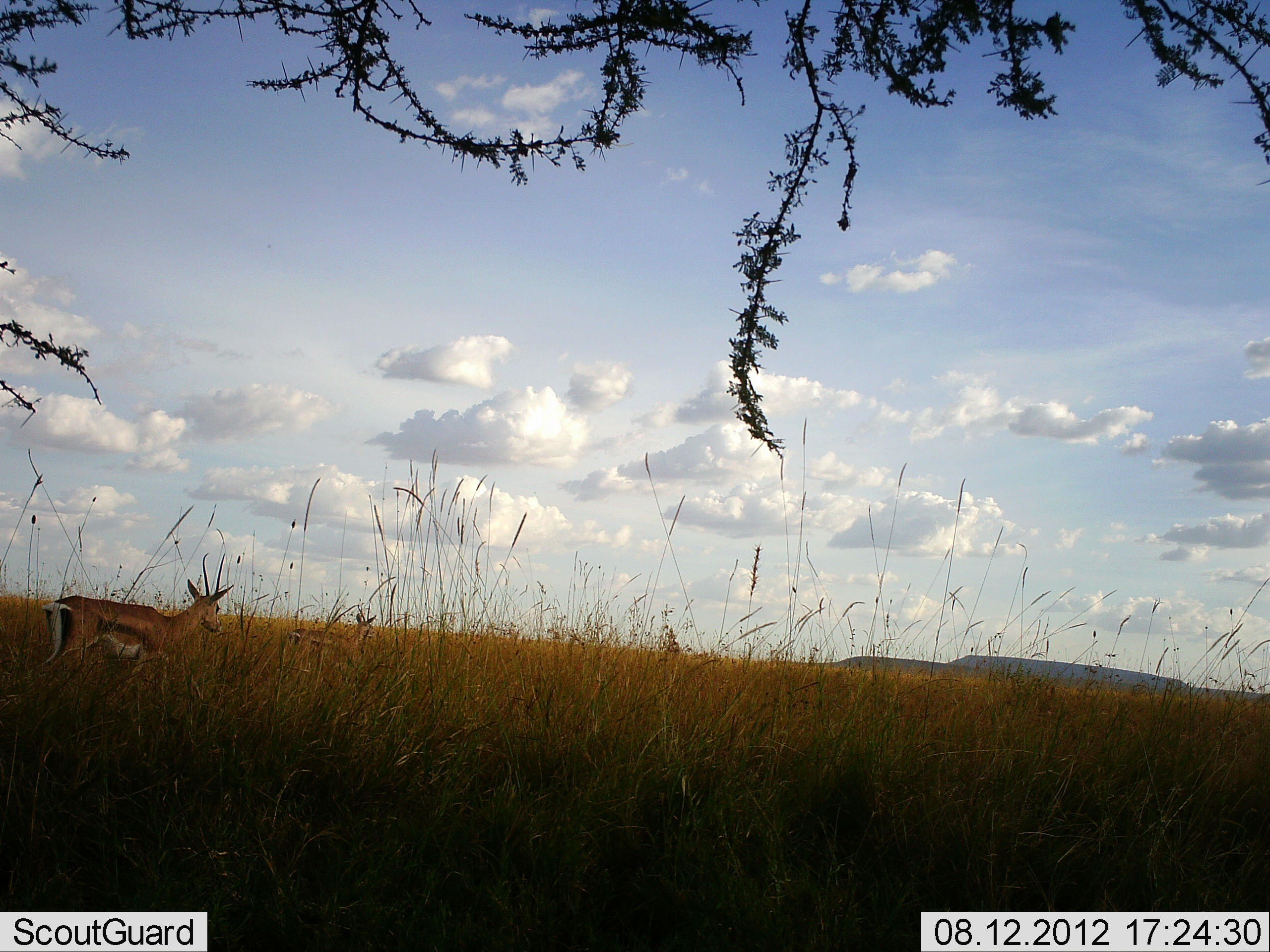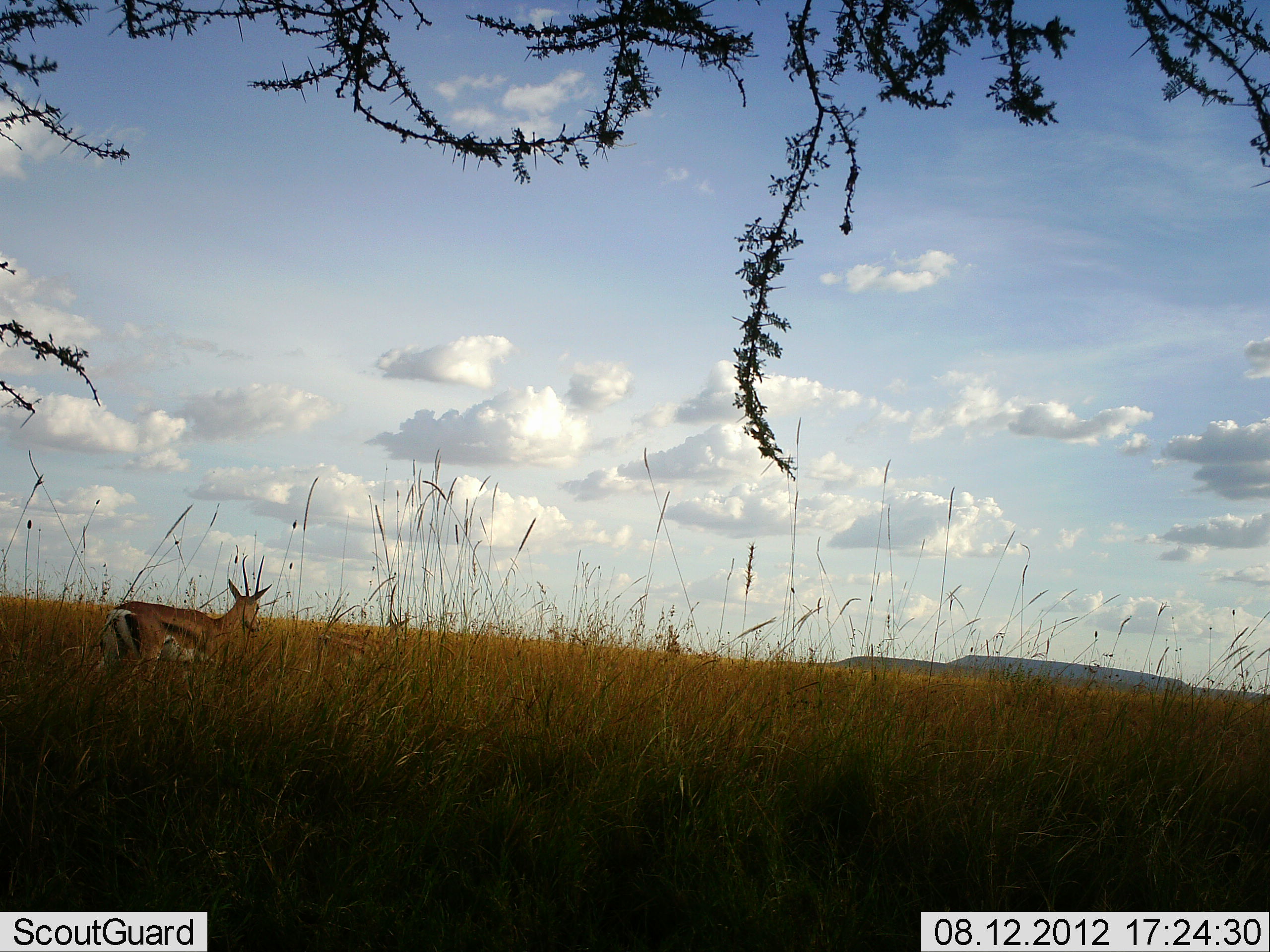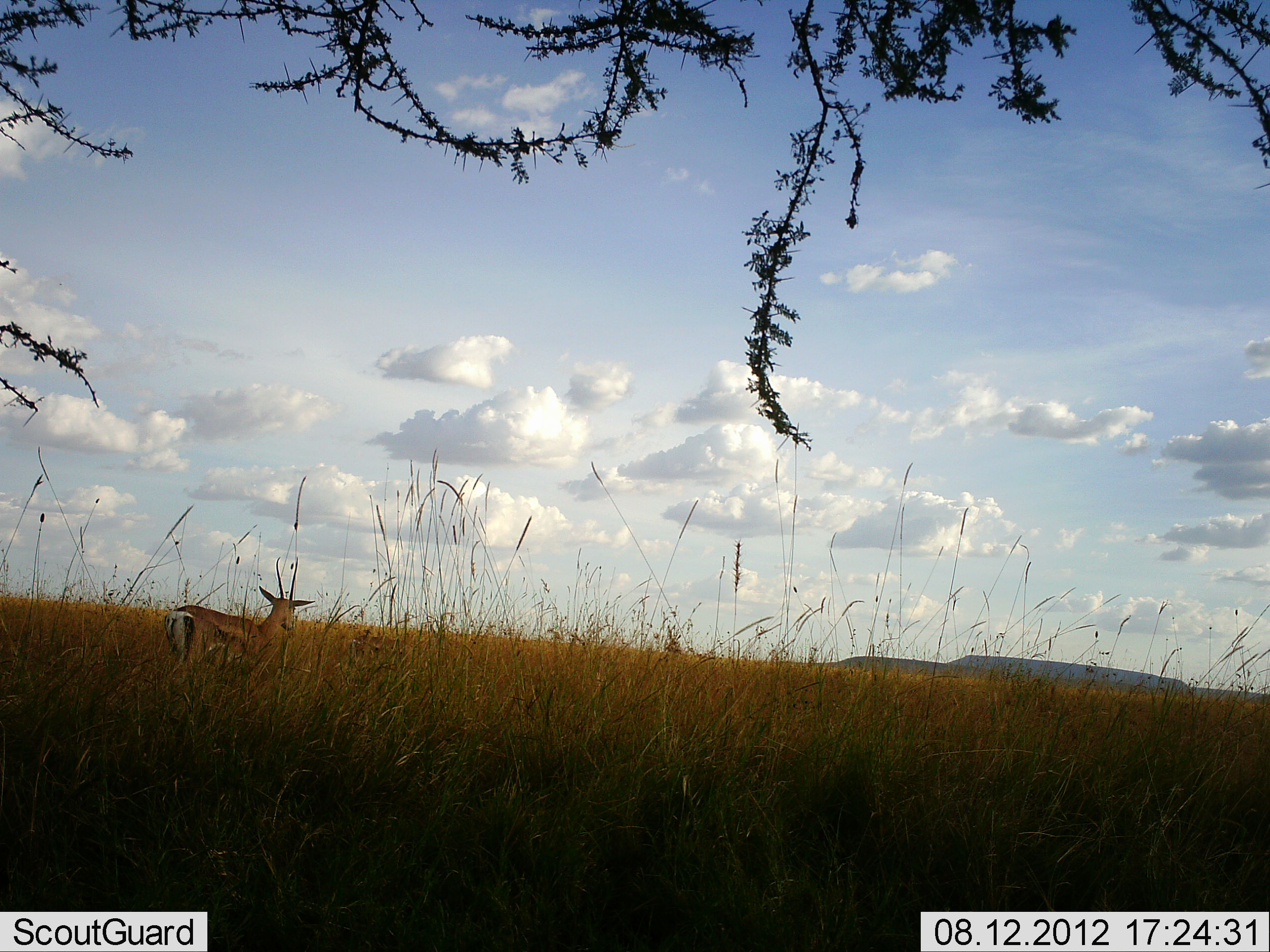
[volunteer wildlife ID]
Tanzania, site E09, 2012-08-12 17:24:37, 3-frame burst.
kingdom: Animalia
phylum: Chordata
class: Mammalia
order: Artiodactyla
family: Bovidae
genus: Eudorcas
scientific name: Eudorcas thomsonii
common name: thomson's gazelle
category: gazellethomsons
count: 2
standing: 10%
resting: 0%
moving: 90%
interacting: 0%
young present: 0%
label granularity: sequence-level